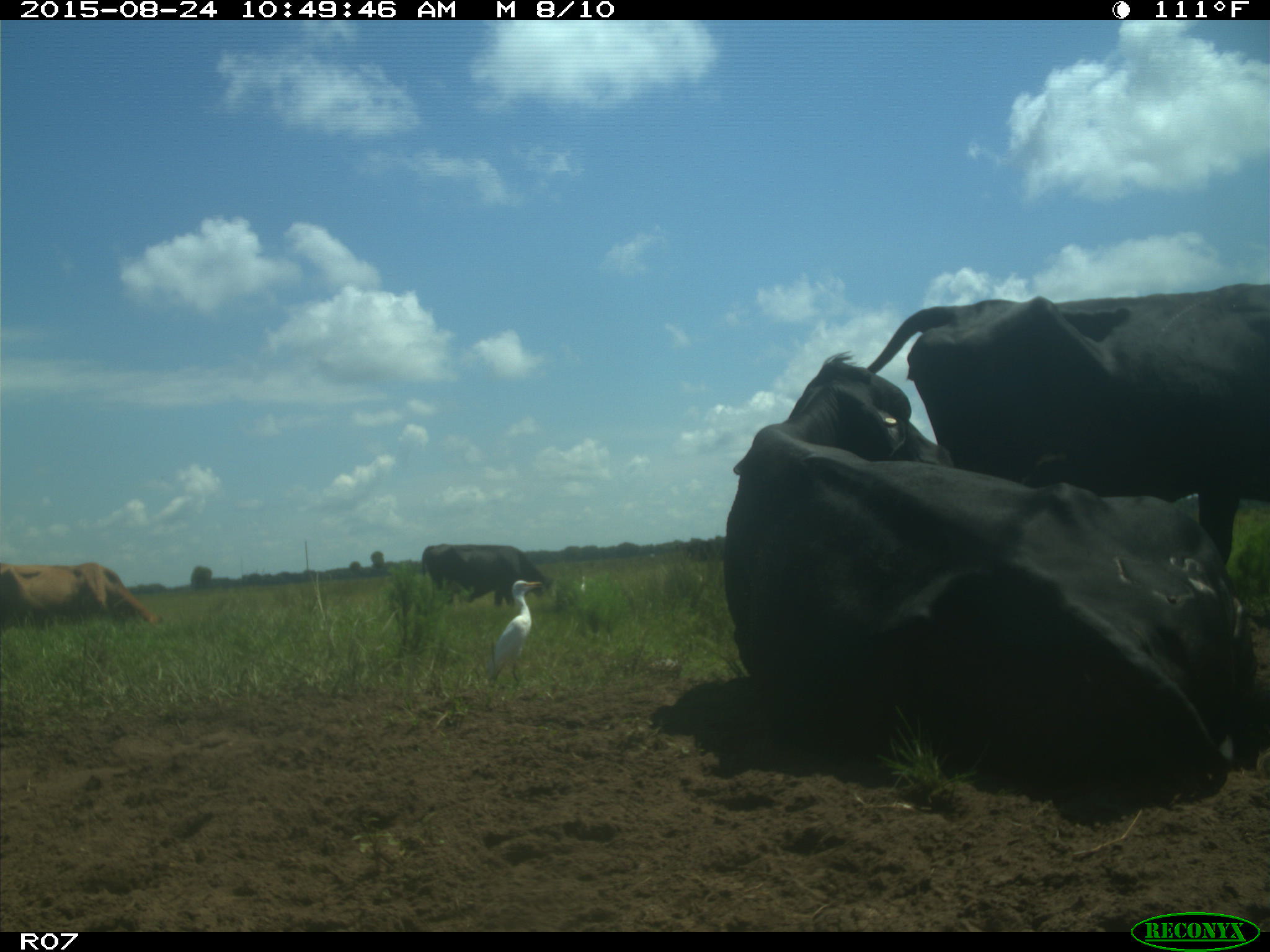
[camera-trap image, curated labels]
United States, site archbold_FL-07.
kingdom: Animalia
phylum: Chordata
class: Mammalia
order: Artiodactyla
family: Bovidae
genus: Bos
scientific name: Bos taurus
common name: domestic cow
Bos taurus (domestic cow).